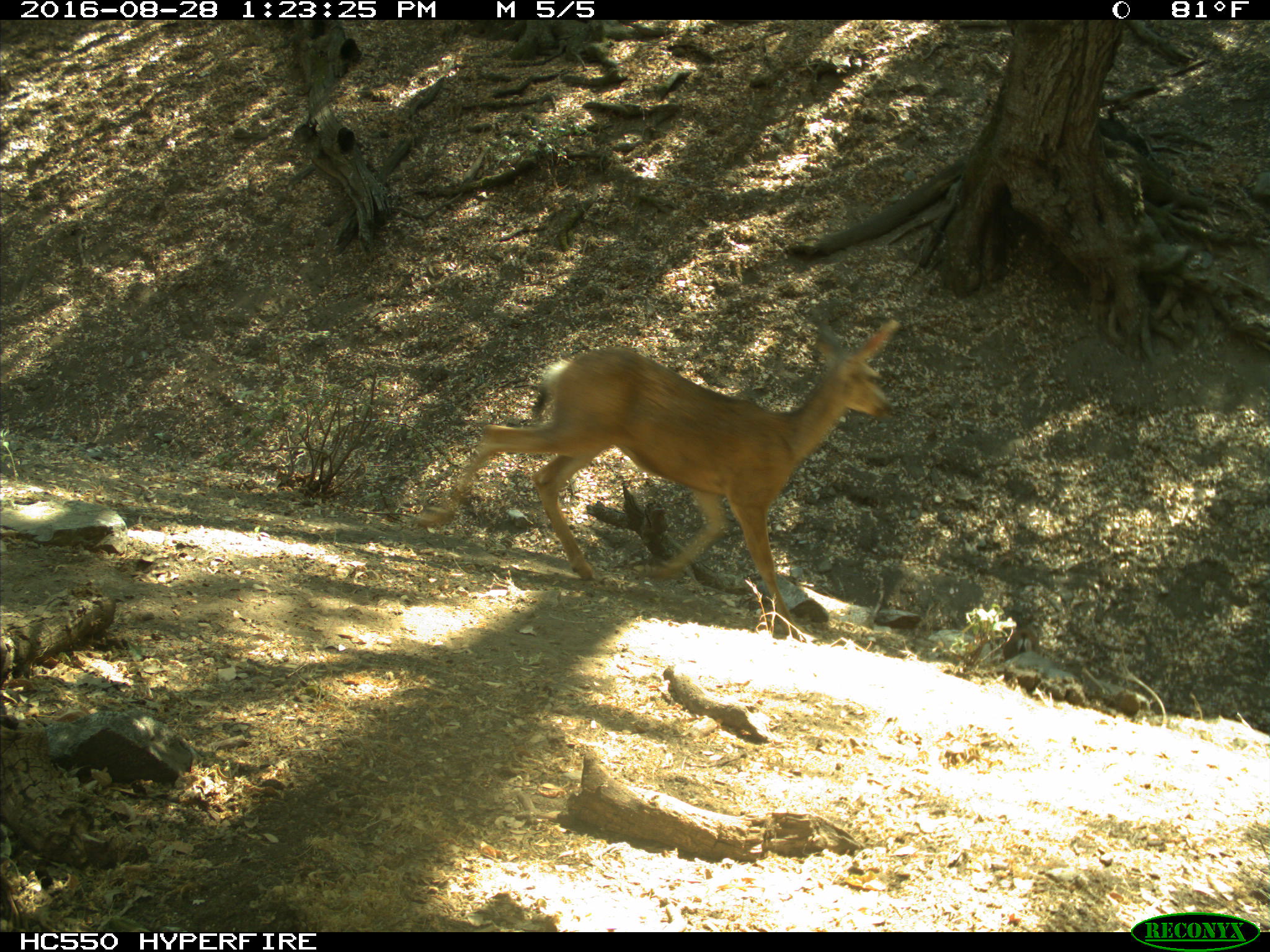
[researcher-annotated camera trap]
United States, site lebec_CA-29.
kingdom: Animalia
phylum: Chordata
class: Mammalia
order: Artiodactyla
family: Cervidae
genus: Odocoileus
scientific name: Odocoileus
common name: deer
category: unidentified deer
Unidentified deer (deer) (Odocoileus).